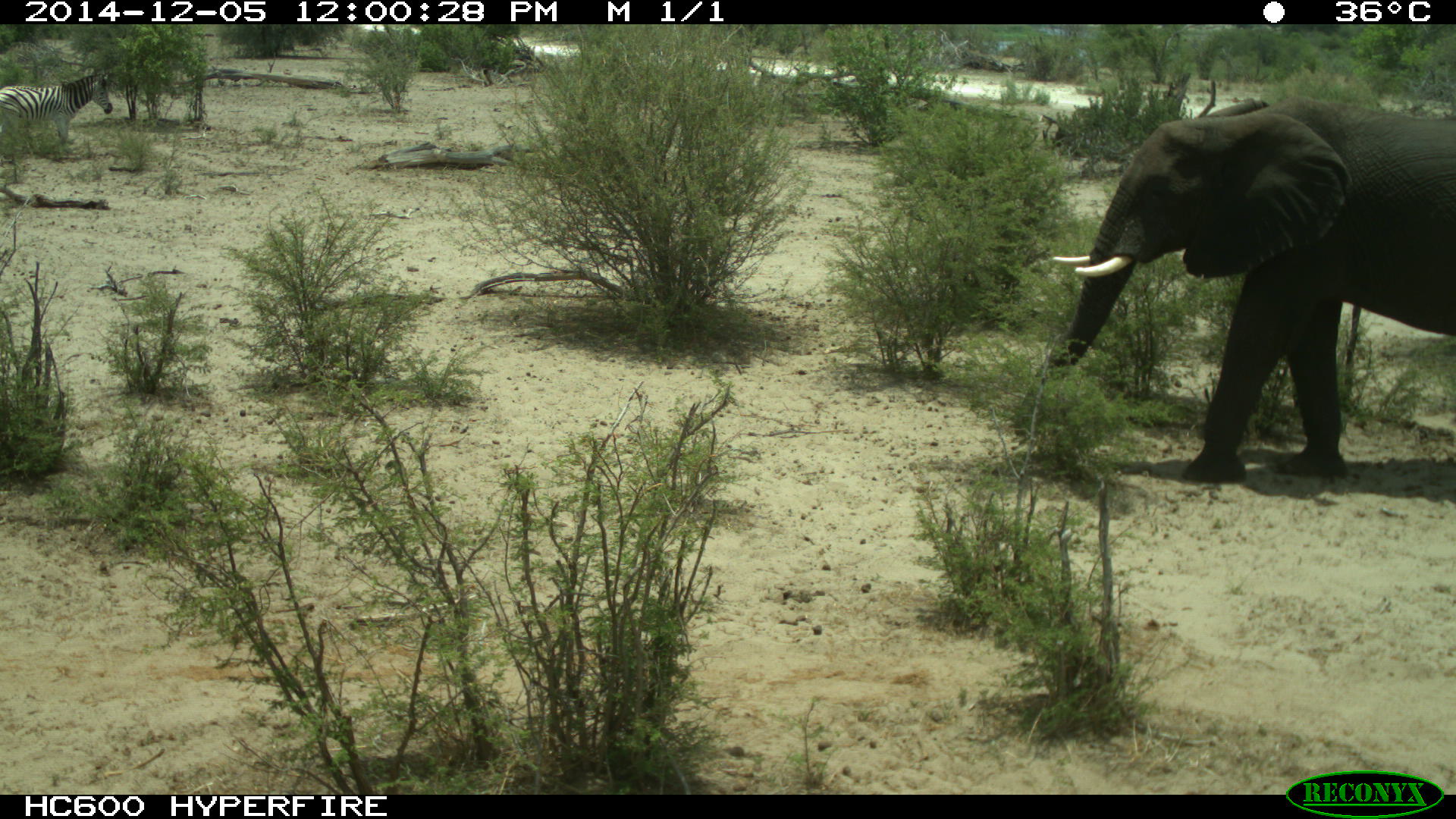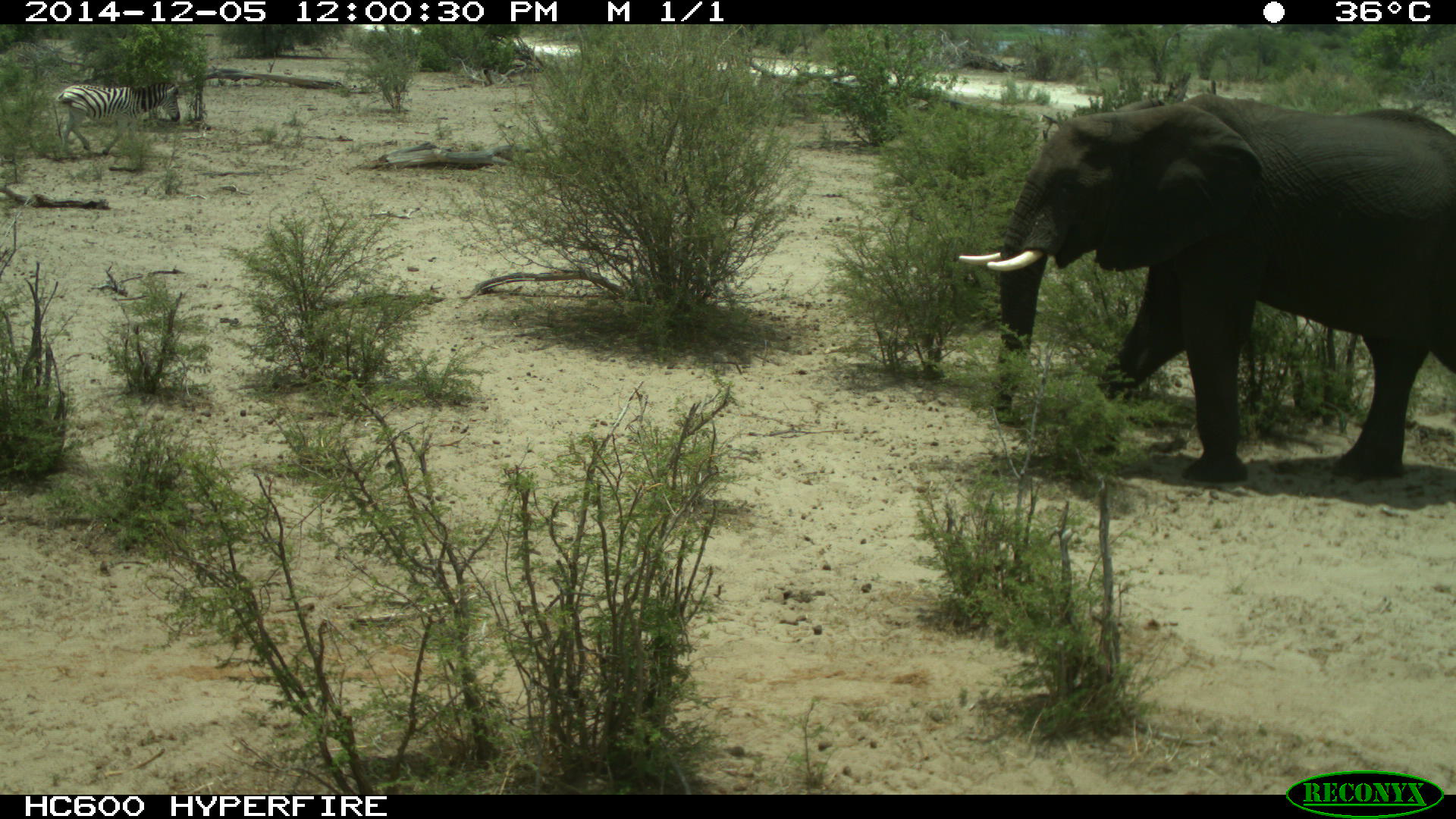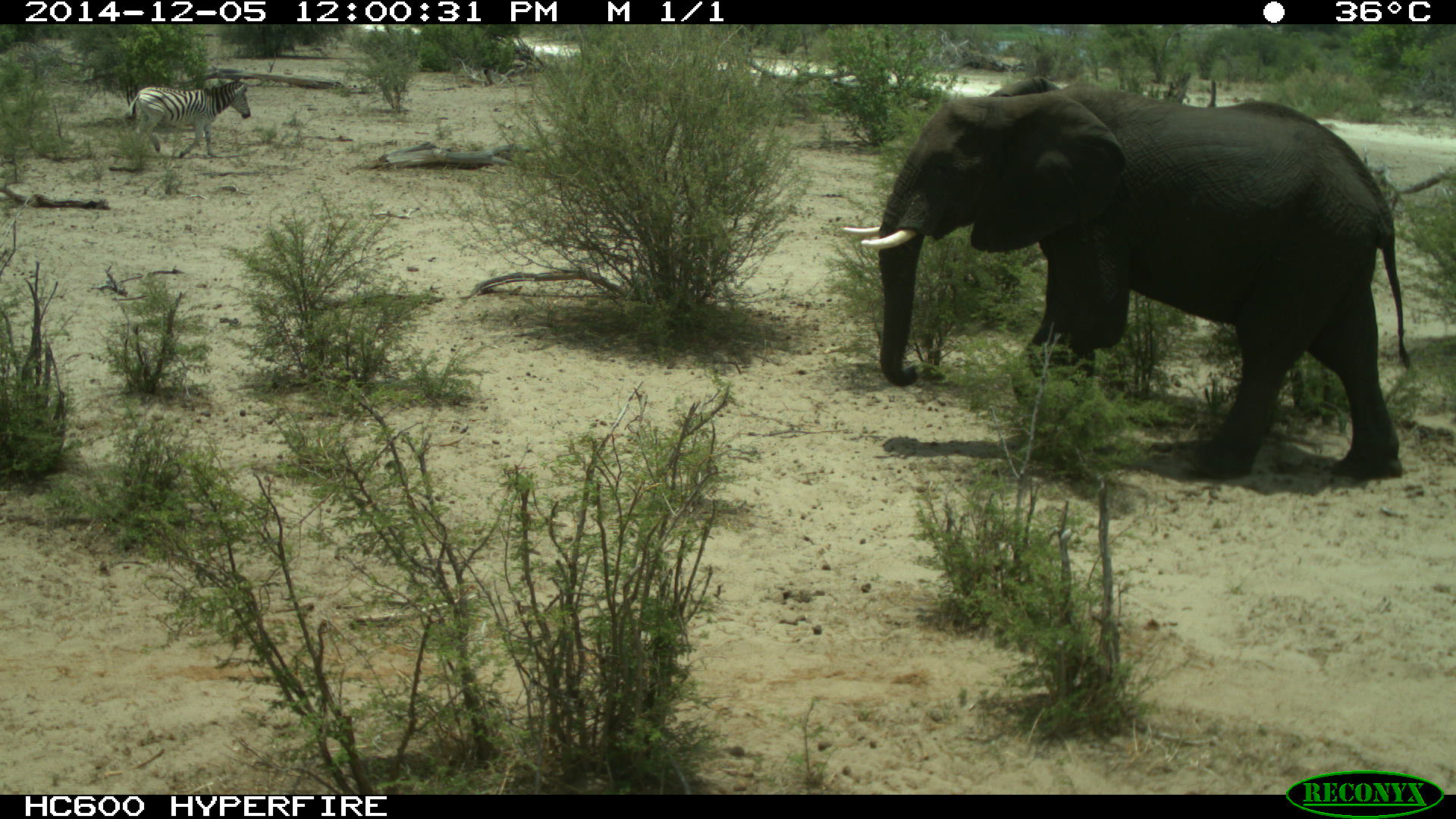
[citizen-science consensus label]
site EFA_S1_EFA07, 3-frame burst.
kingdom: Animalia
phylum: Chordata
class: Mammalia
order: Proboscidea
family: Elephantidae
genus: Loxodonta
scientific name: Loxodonta africana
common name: african bush elephant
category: elephant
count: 1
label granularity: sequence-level